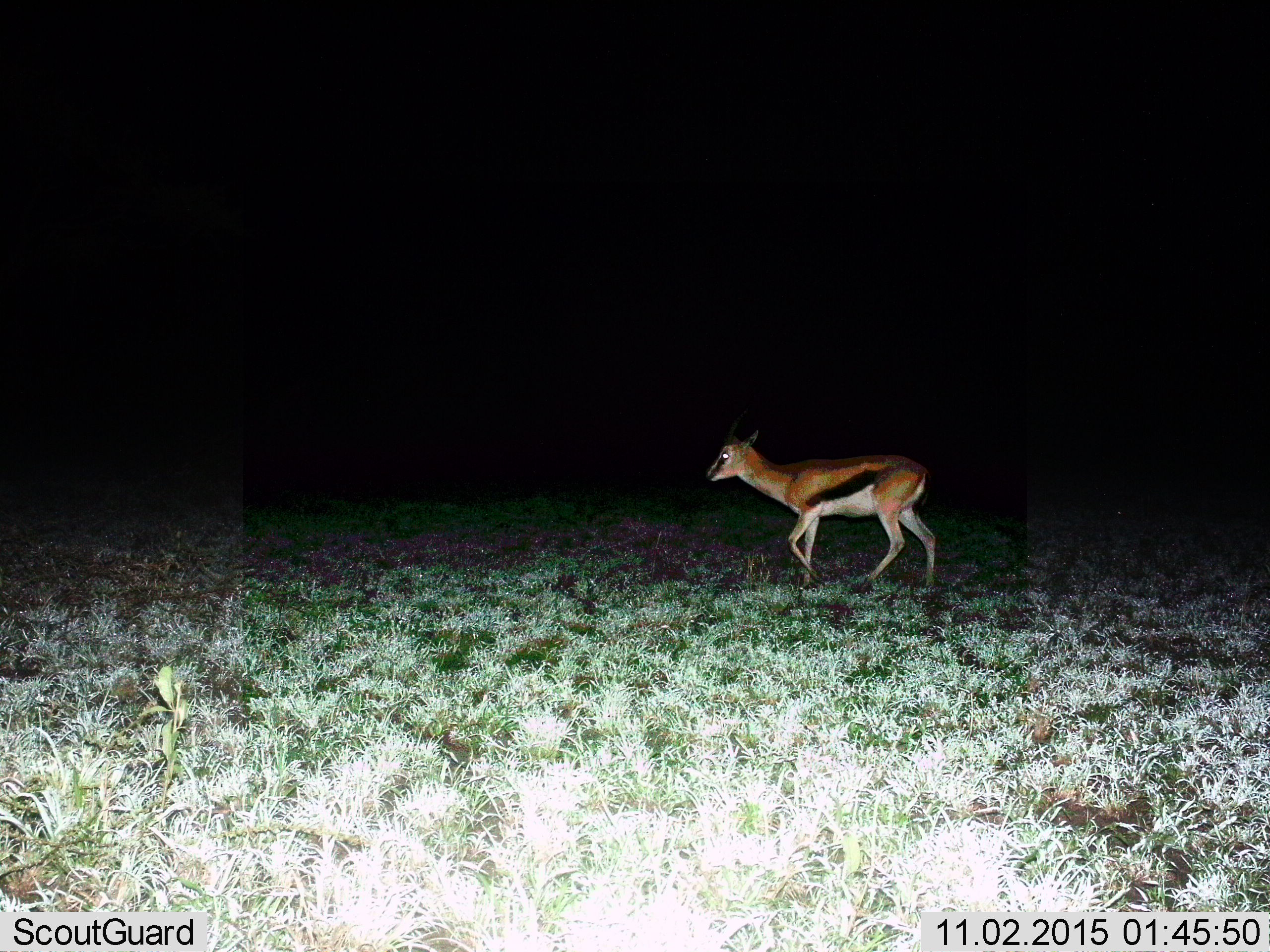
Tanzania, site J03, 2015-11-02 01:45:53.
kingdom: Animalia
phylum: Chordata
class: Mammalia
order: Artiodactyla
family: Bovidae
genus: Eudorcas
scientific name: Eudorcas thomsonii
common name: thomson's gazelle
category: gazellethomsons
Gazellethomsons (thomson's gazelle) (Eudorcas thomsonii), count 1. Behavior (volunteer vote fractions): standing 20%, resting 0%, moving 90%, interacting 0%. Young present (vote fraction): 10%. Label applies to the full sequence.